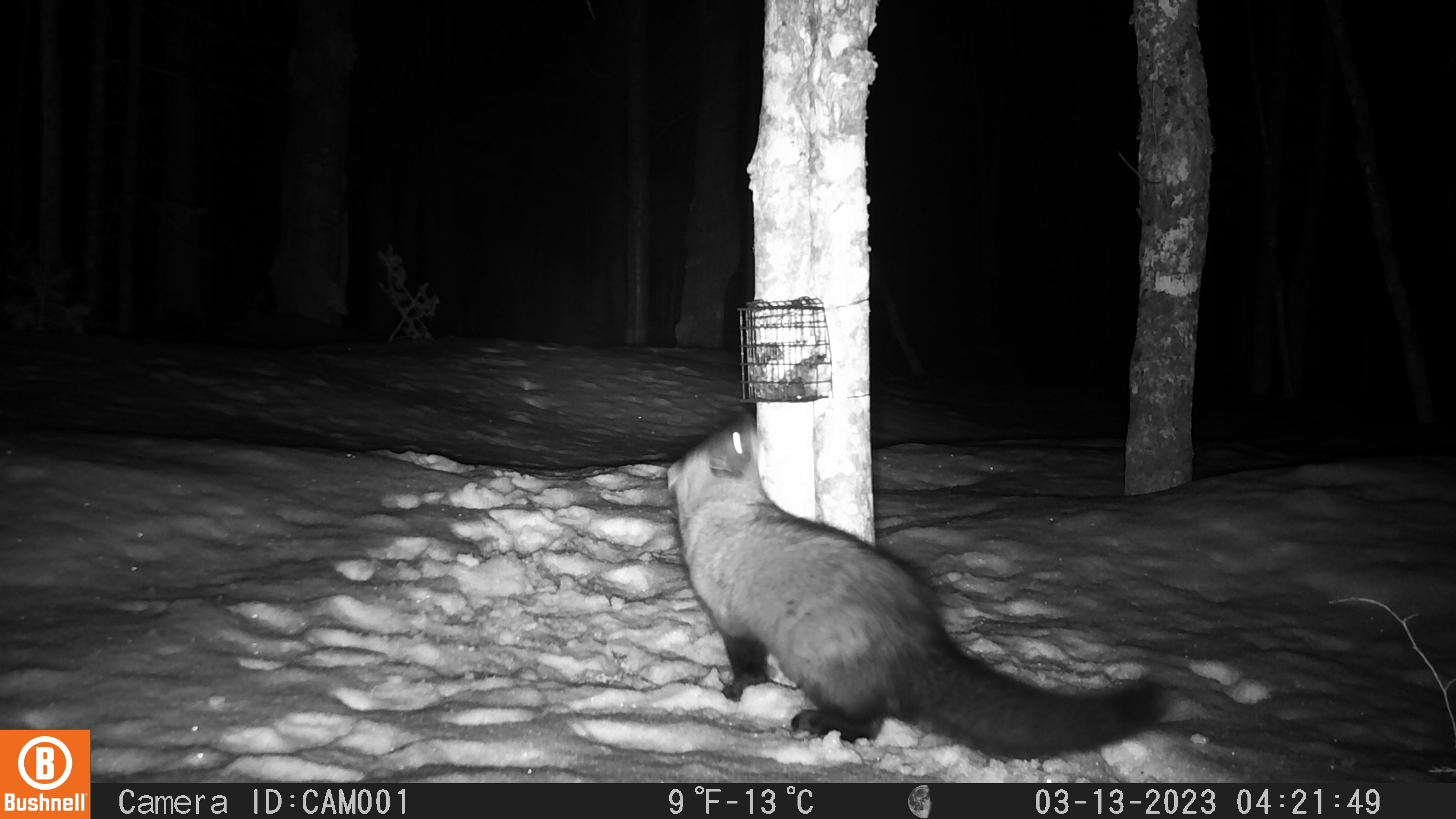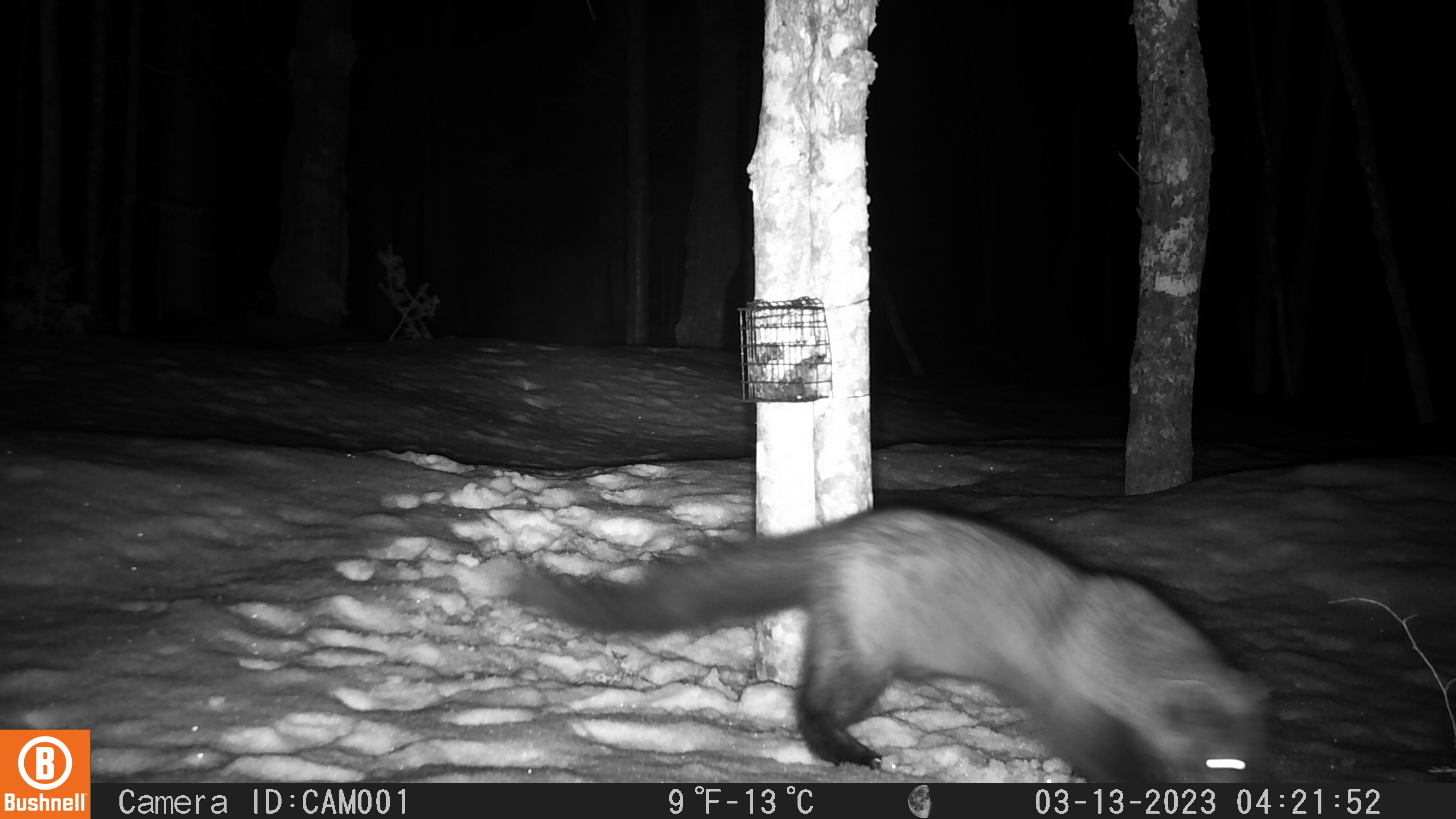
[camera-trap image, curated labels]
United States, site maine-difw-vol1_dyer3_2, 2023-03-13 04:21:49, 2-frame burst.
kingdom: Animalia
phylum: Chordata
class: Mammalia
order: Carnivora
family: Mustelidae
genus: Pekania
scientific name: Pekania pennanti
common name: fisher